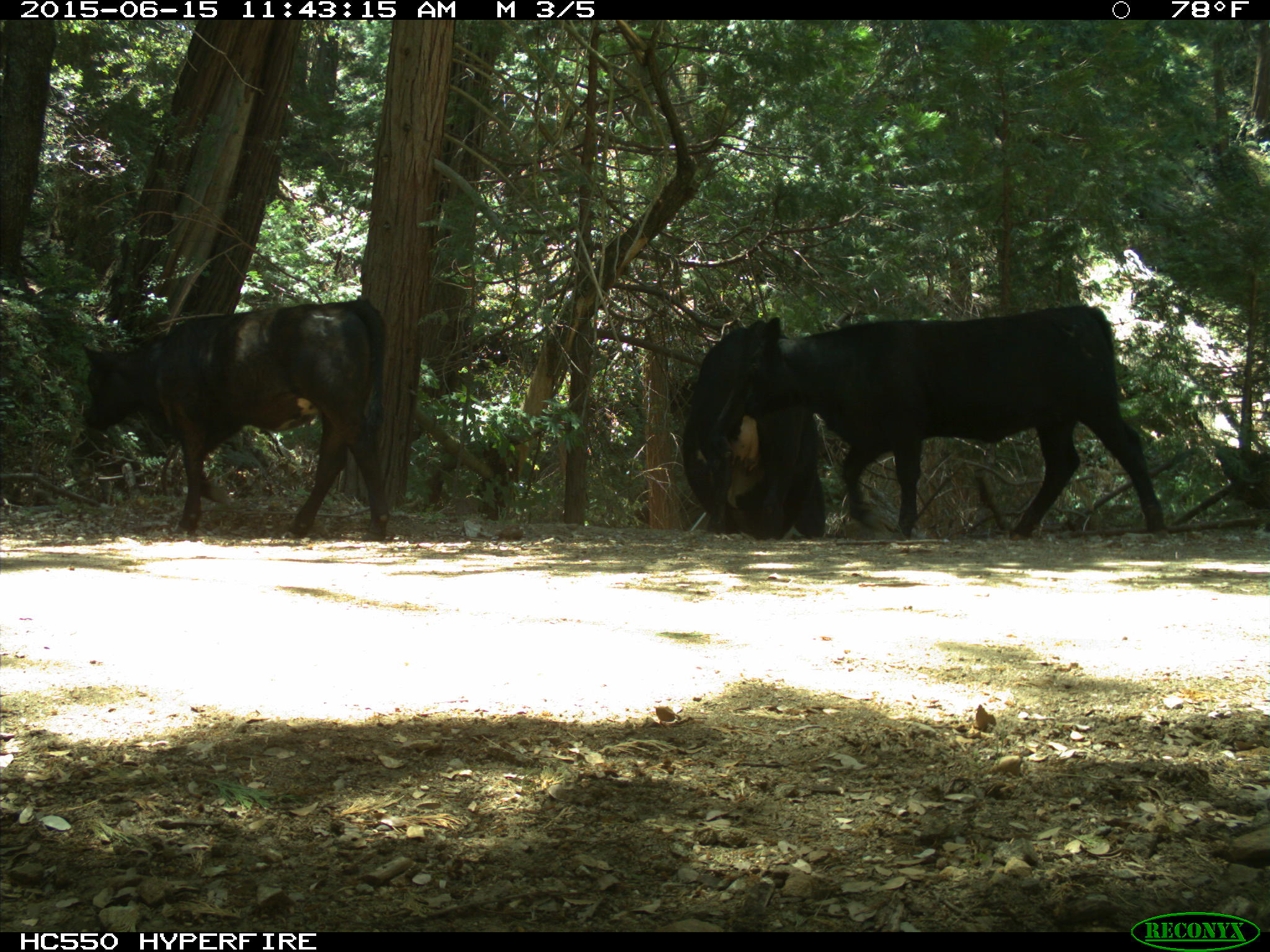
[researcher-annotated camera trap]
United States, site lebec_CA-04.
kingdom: Animalia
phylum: Chordata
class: Mammalia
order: Artiodactyla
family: Bovidae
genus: Bos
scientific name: Bos taurus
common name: domestic cow